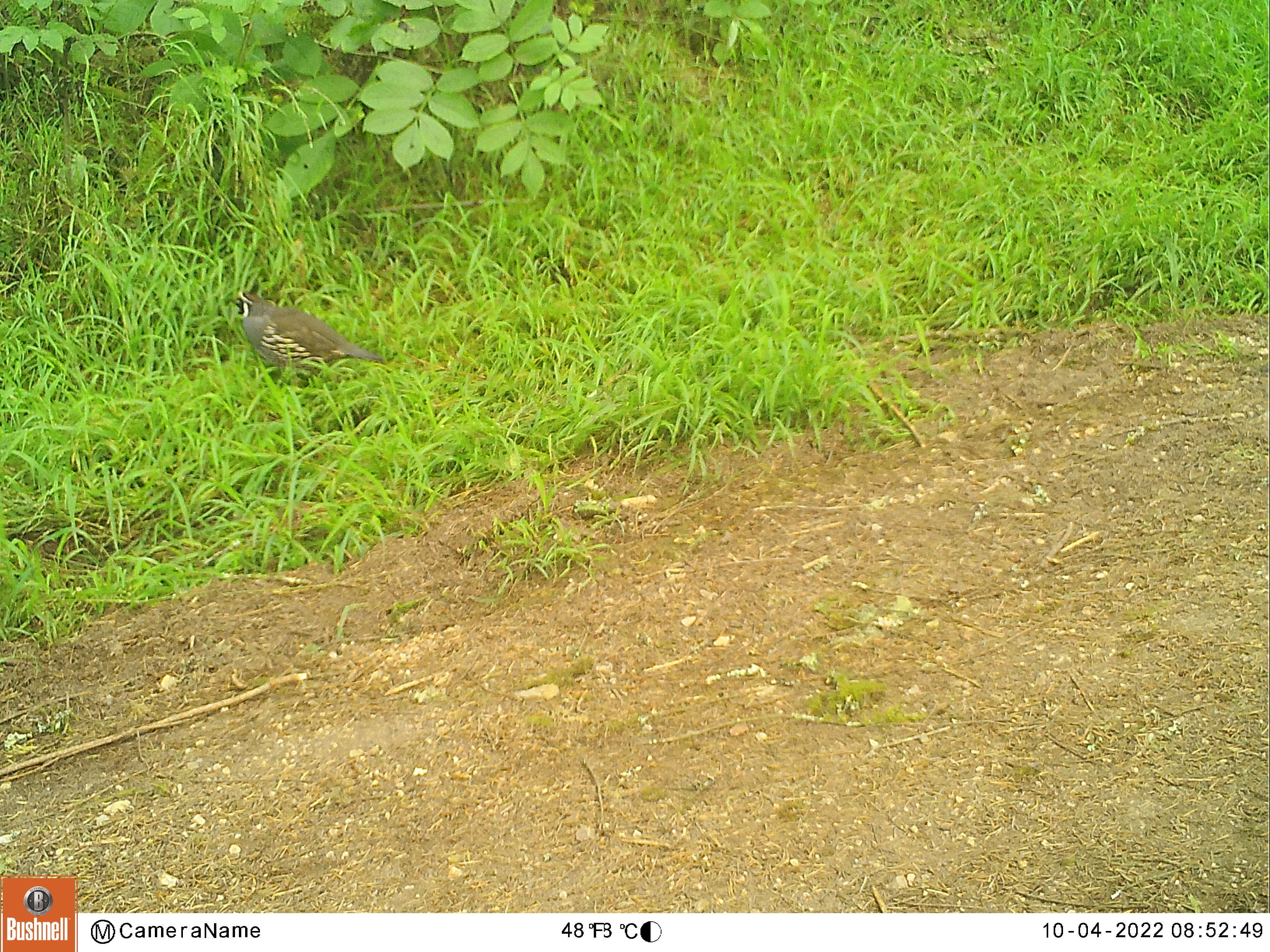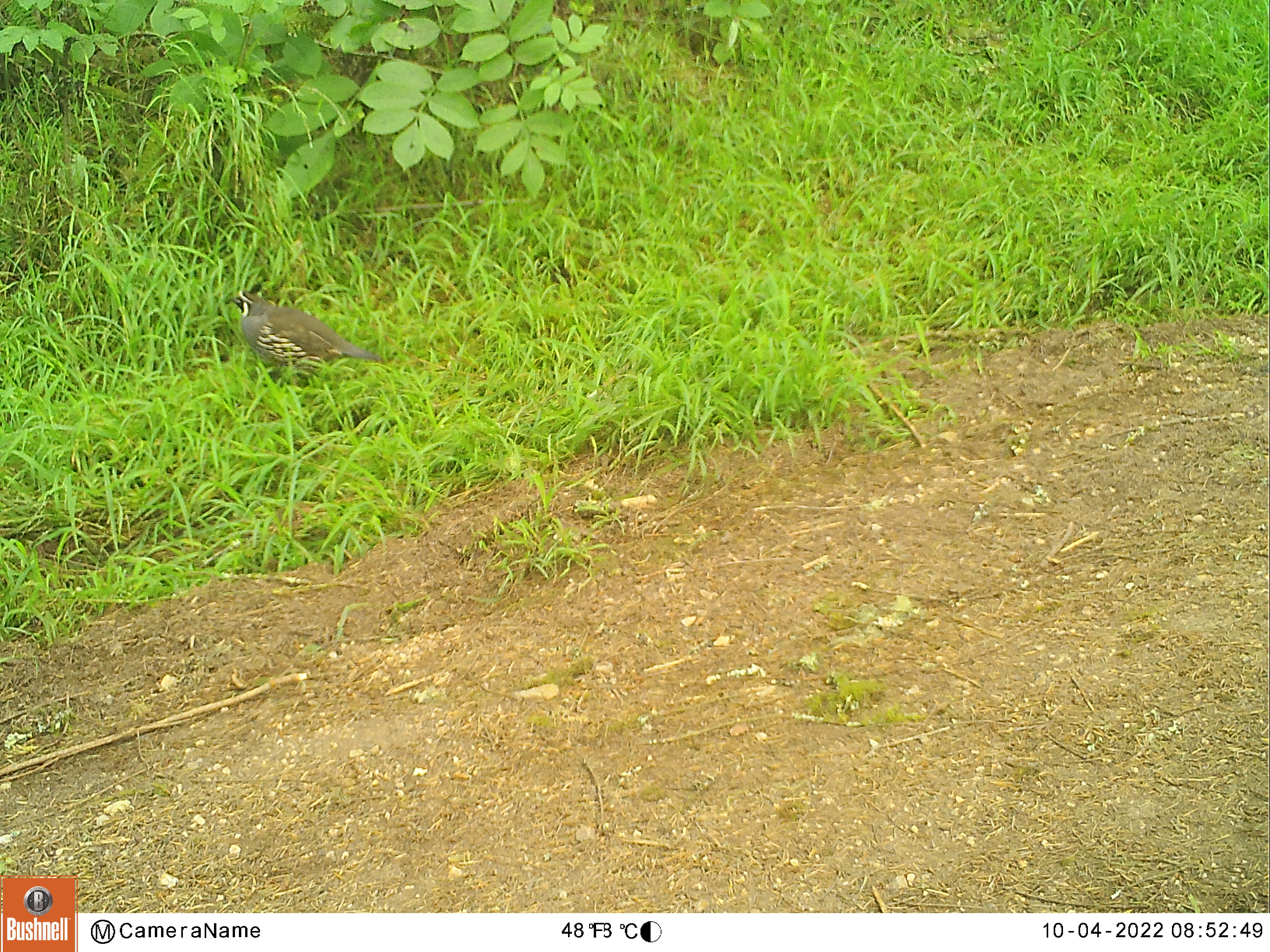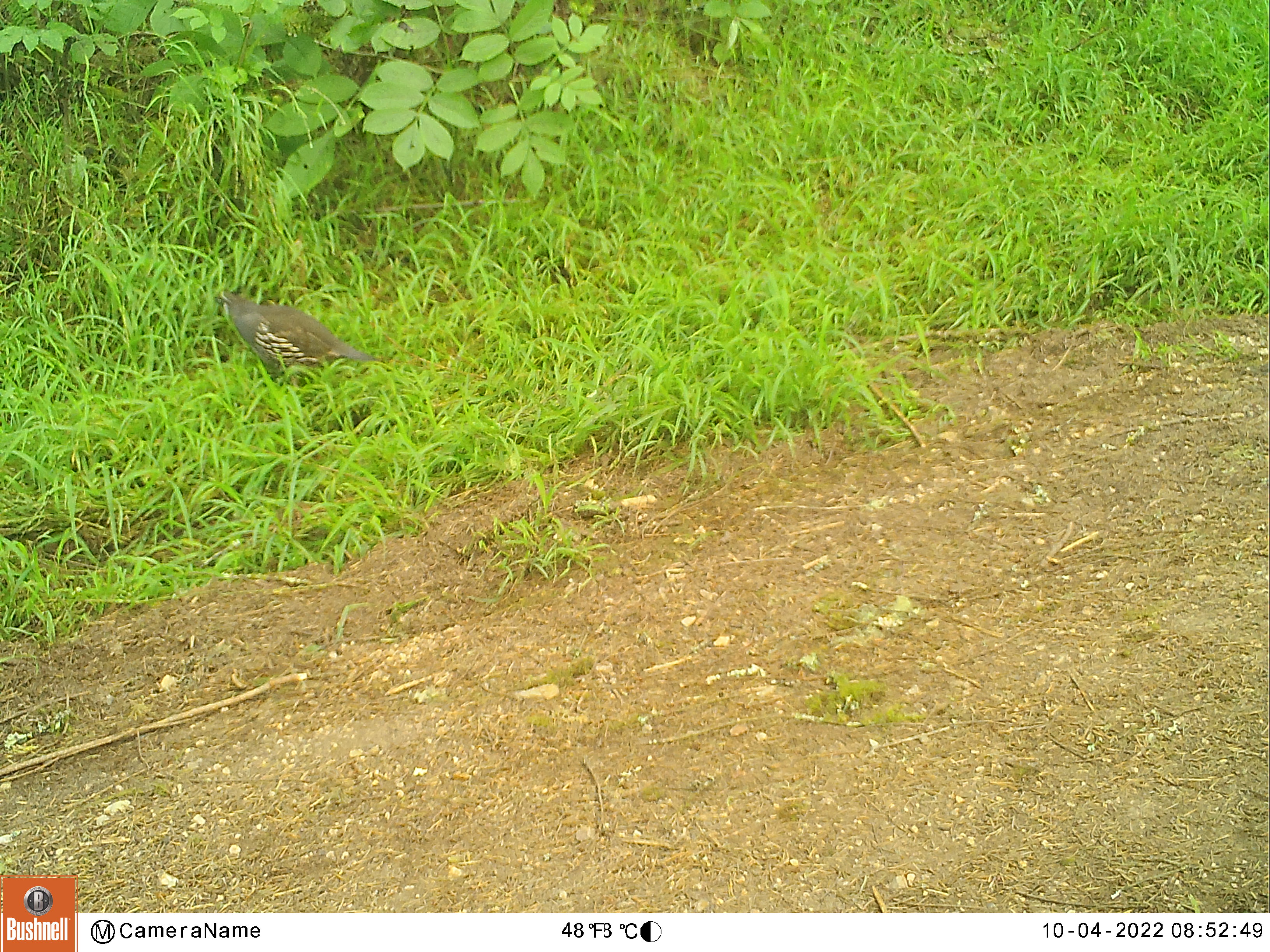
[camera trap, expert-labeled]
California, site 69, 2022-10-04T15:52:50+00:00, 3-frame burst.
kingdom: Animalia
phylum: Chordata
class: Aves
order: Galliformes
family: Odontophoridae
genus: Callipepla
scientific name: Callipepla californica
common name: california quail